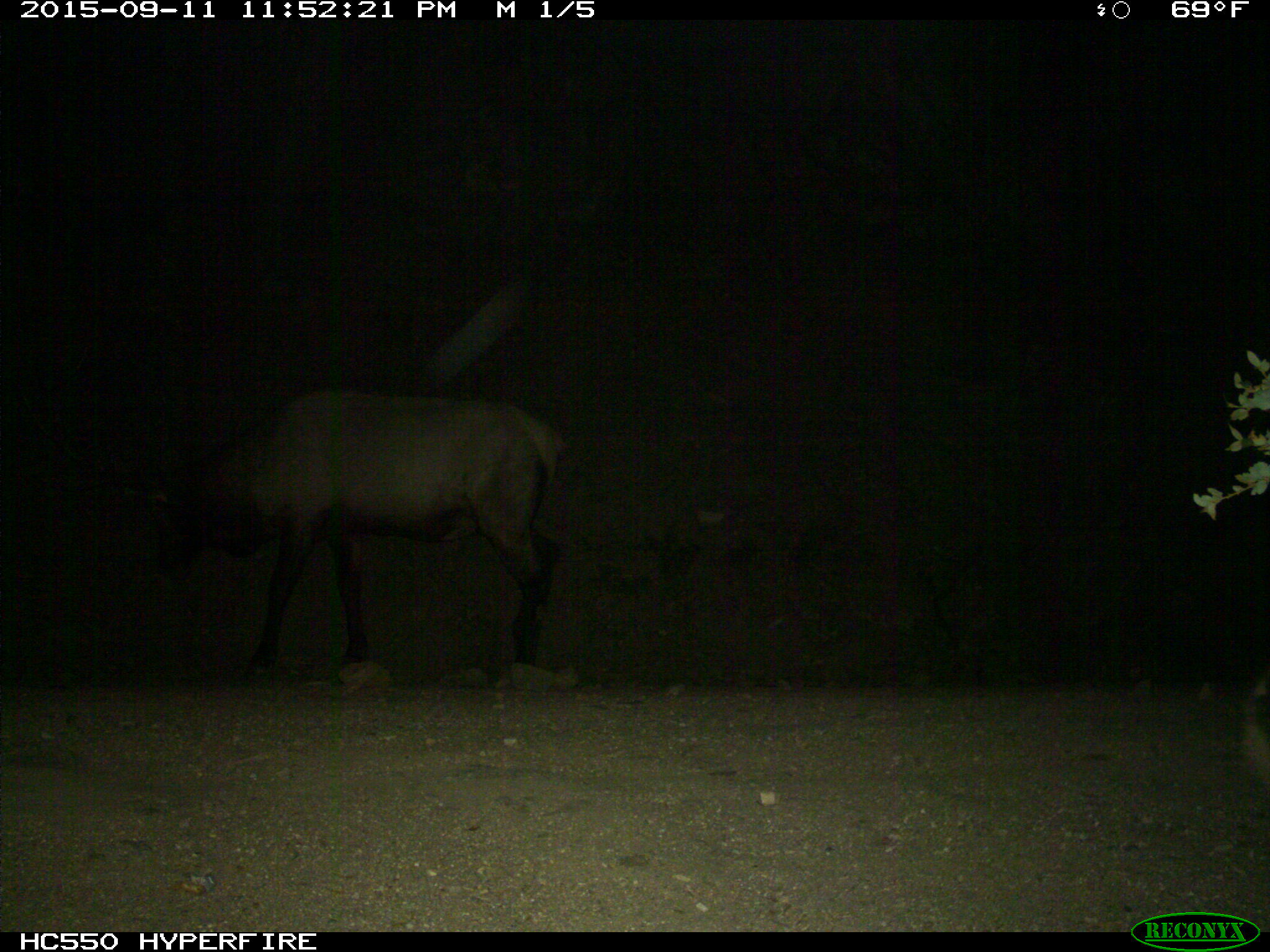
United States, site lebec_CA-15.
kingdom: Animalia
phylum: Chordata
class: Mammalia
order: Artiodactyla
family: Cervidae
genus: Cervus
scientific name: Cervus canadensis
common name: elk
Cervus canadensis (elk).